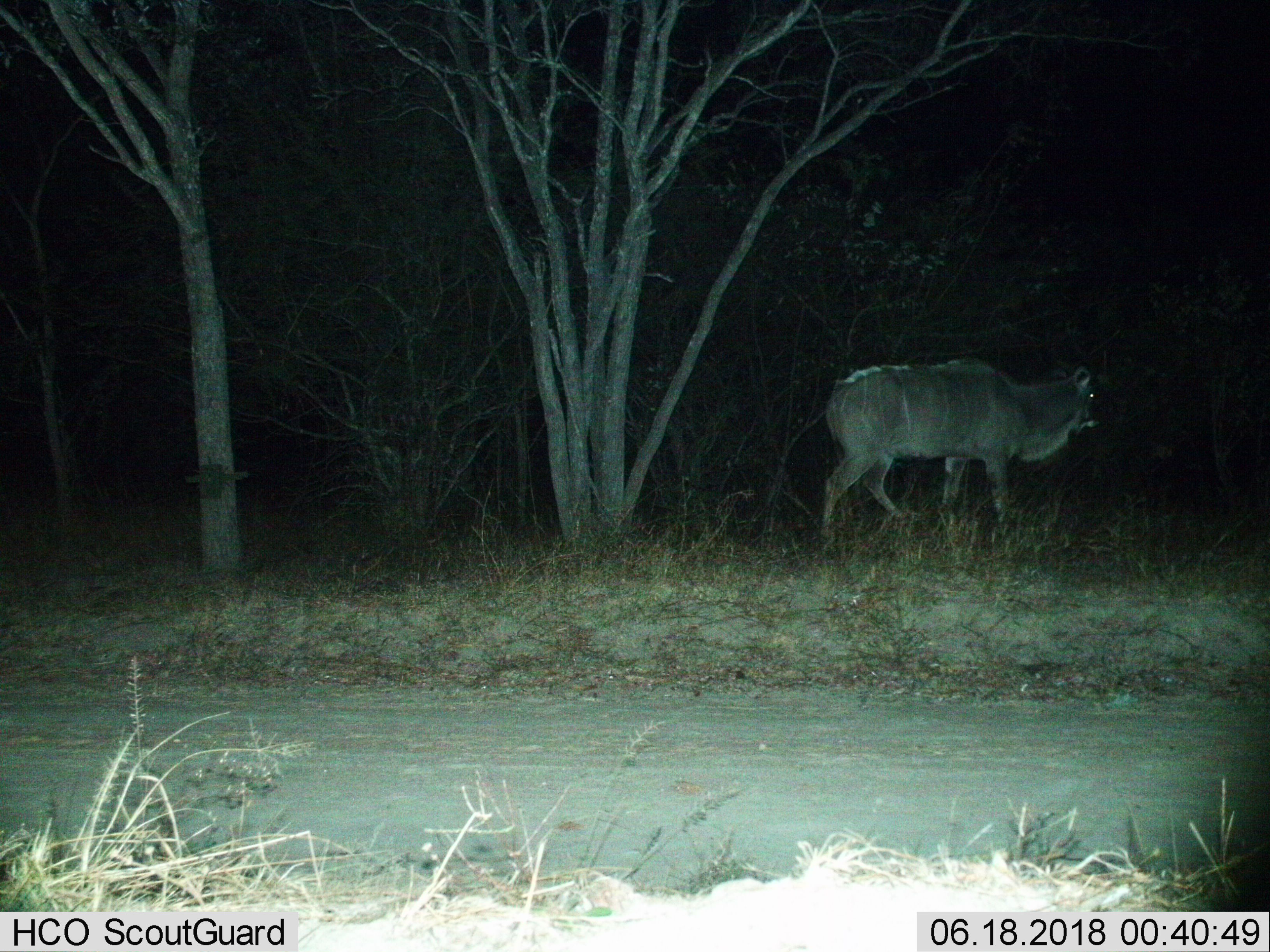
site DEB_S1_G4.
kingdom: Animalia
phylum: Chordata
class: Mammalia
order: Artiodactyla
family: Bovidae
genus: Tragelaphus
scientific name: Tragelaphus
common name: kudu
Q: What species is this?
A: Kudu (Tragelaphus).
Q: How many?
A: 1.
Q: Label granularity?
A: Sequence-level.